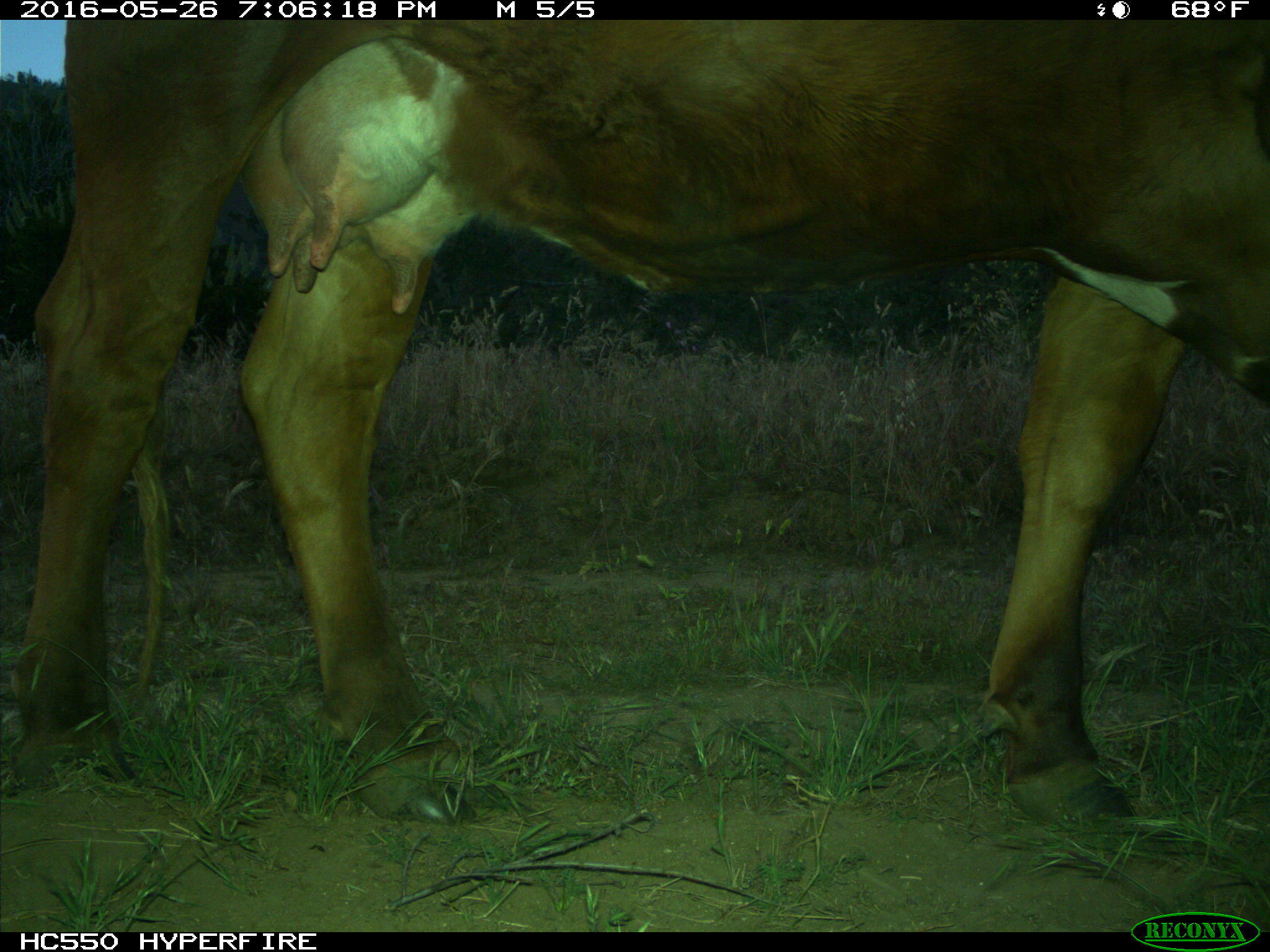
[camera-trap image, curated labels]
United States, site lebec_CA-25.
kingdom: Animalia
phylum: Chordata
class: Mammalia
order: Artiodactyla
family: Bovidae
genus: Bos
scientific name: Bos taurus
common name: domestic cow